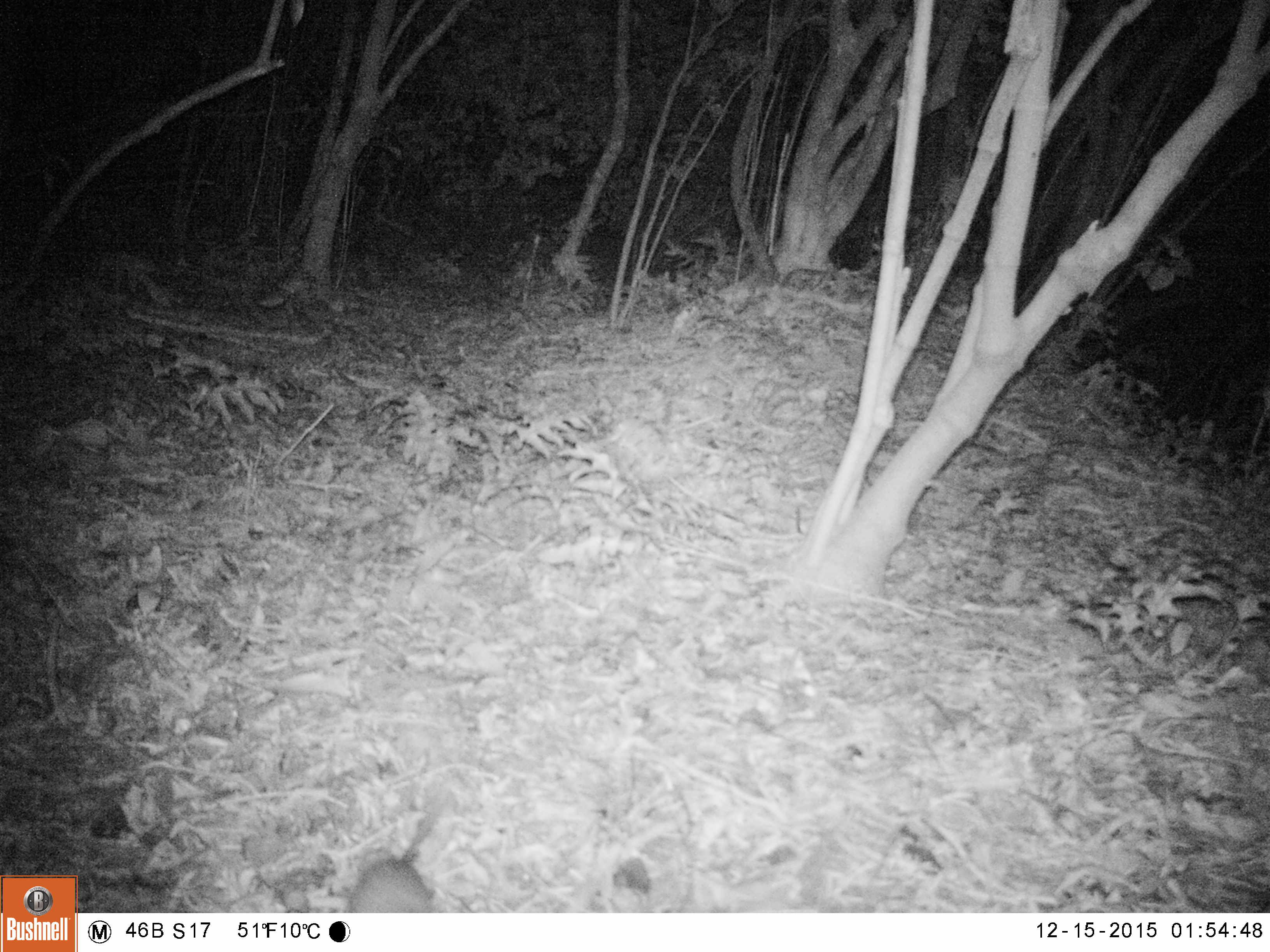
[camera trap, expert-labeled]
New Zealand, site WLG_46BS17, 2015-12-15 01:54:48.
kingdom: Animalia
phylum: Chordata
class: Mammalia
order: Rodentia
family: Muridae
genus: Rattus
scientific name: Rattus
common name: rat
Rat (Rattus).